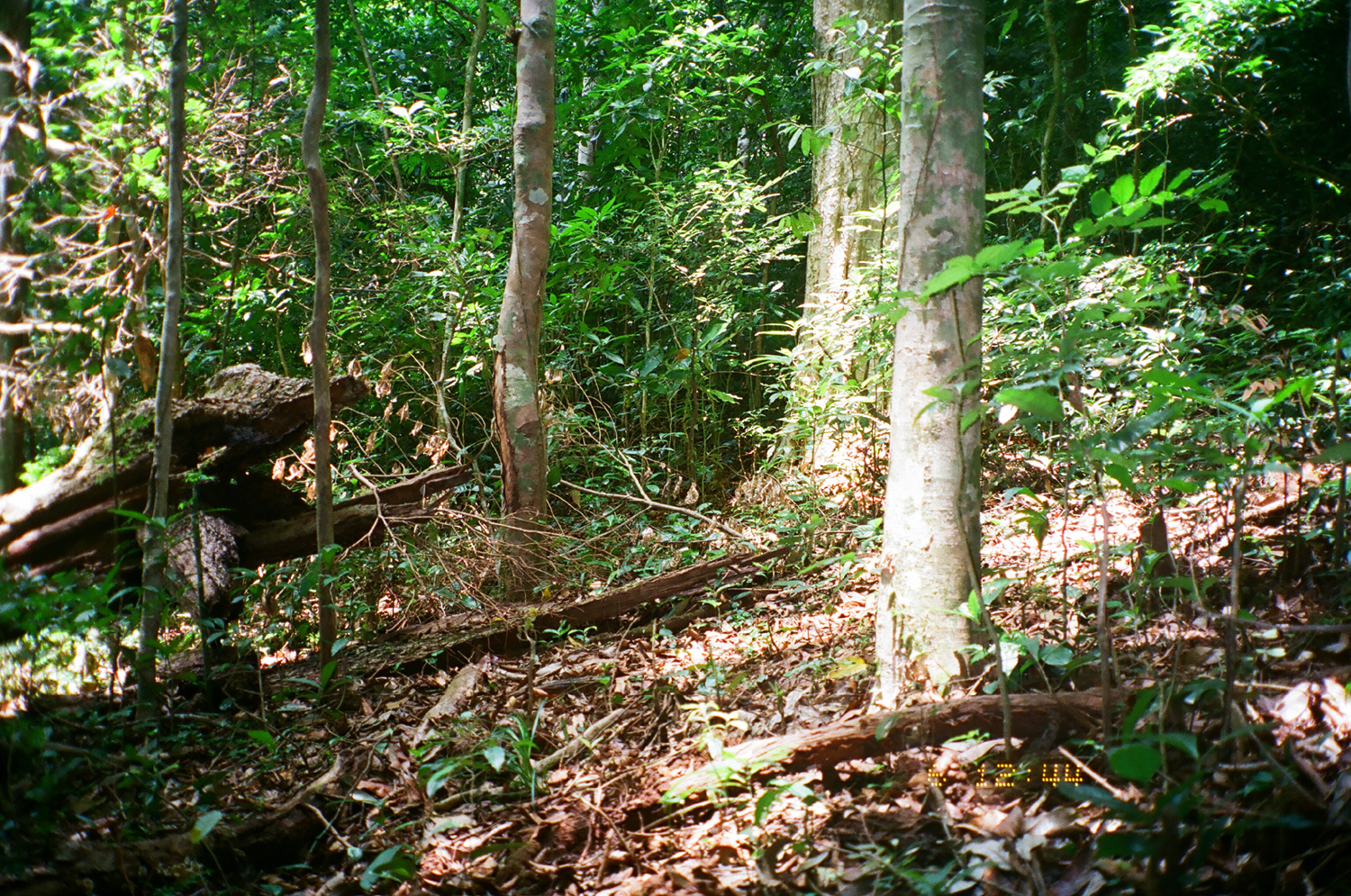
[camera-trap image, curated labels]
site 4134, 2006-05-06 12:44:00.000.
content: unidentified animal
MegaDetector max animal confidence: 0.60